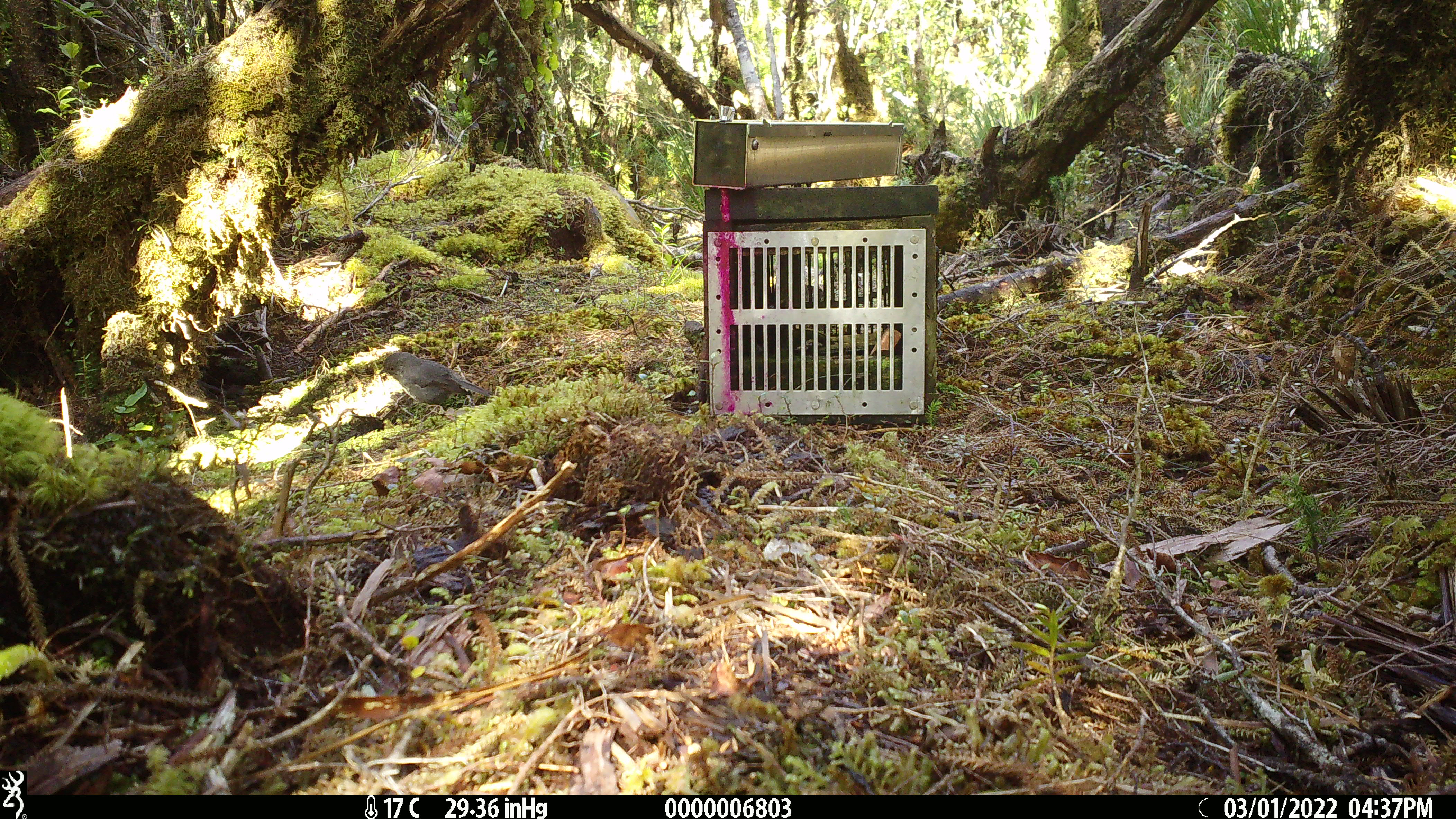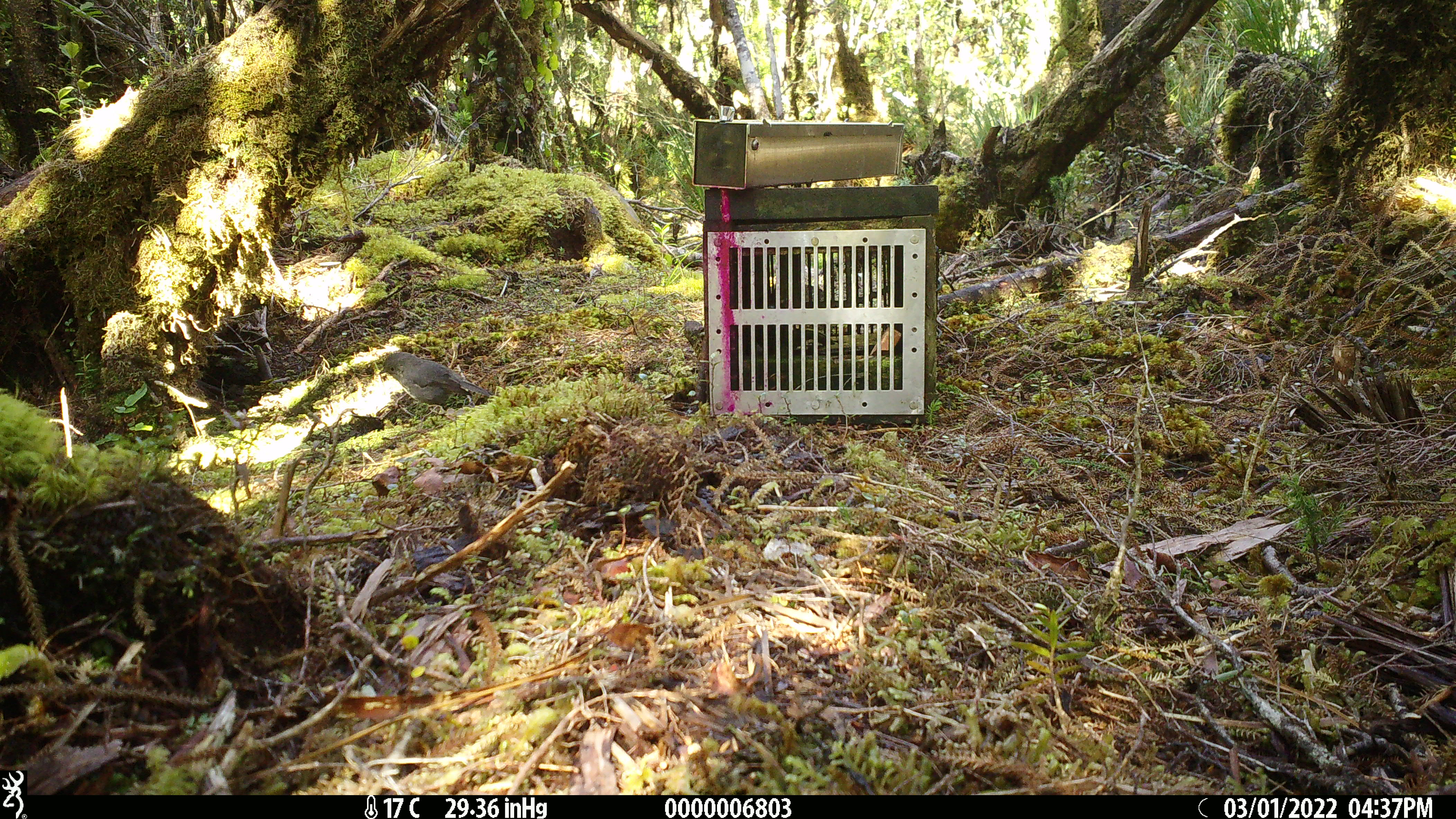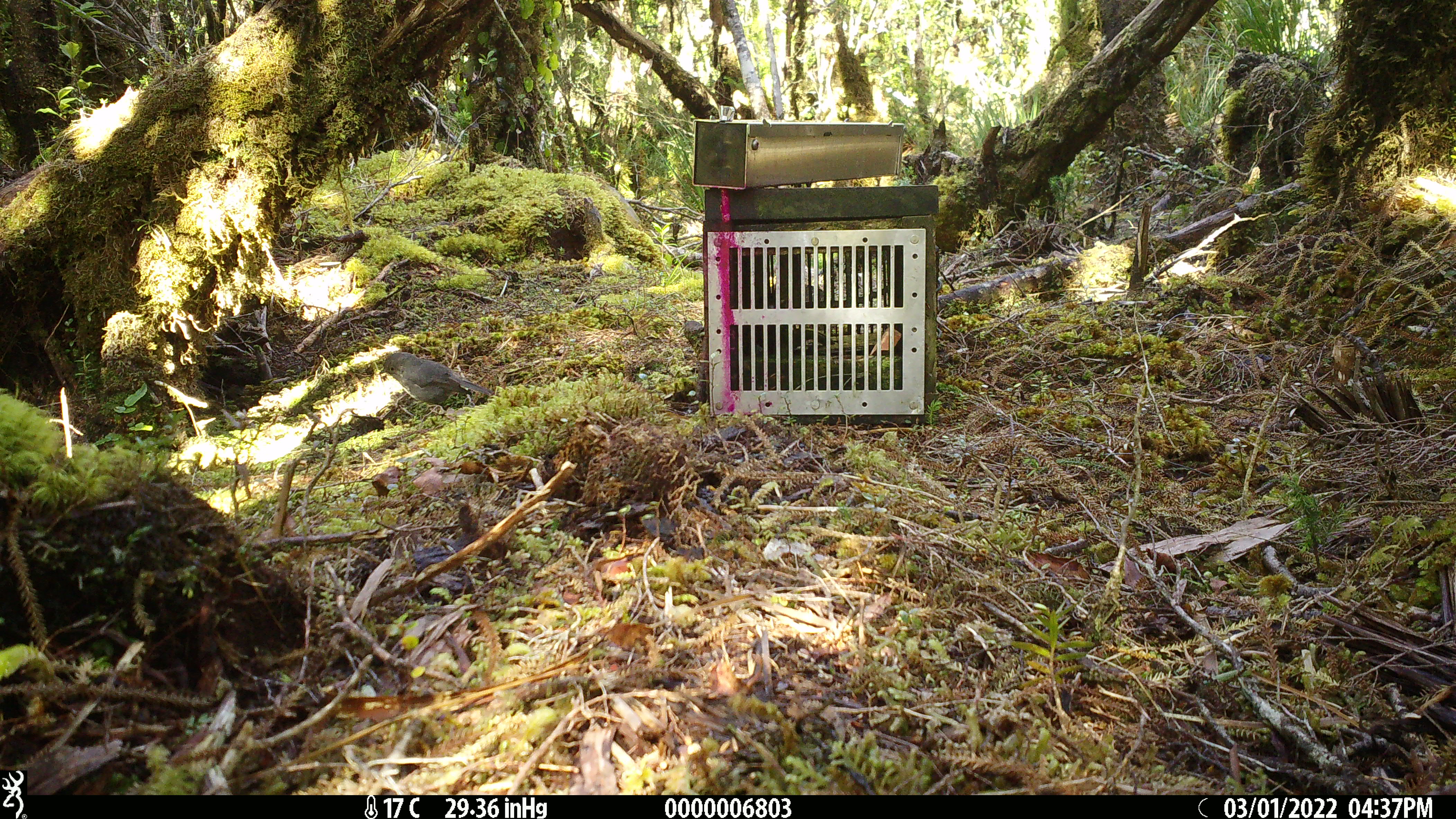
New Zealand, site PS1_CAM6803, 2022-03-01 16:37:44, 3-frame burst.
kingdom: Animalia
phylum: Chordata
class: Aves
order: Passeriformes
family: Petroicidae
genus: Petroica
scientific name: Petroica australis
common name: new zealand robin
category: robin